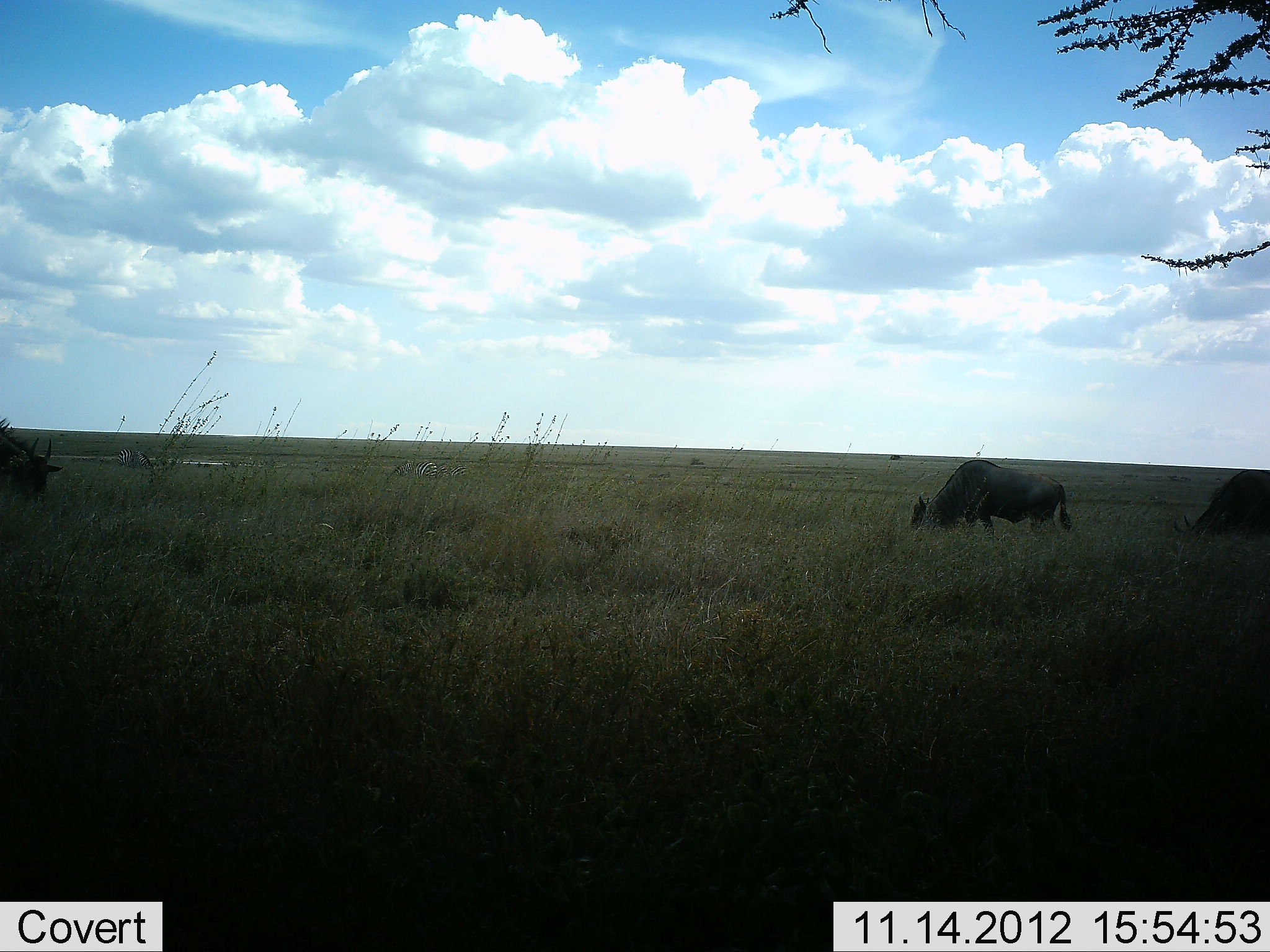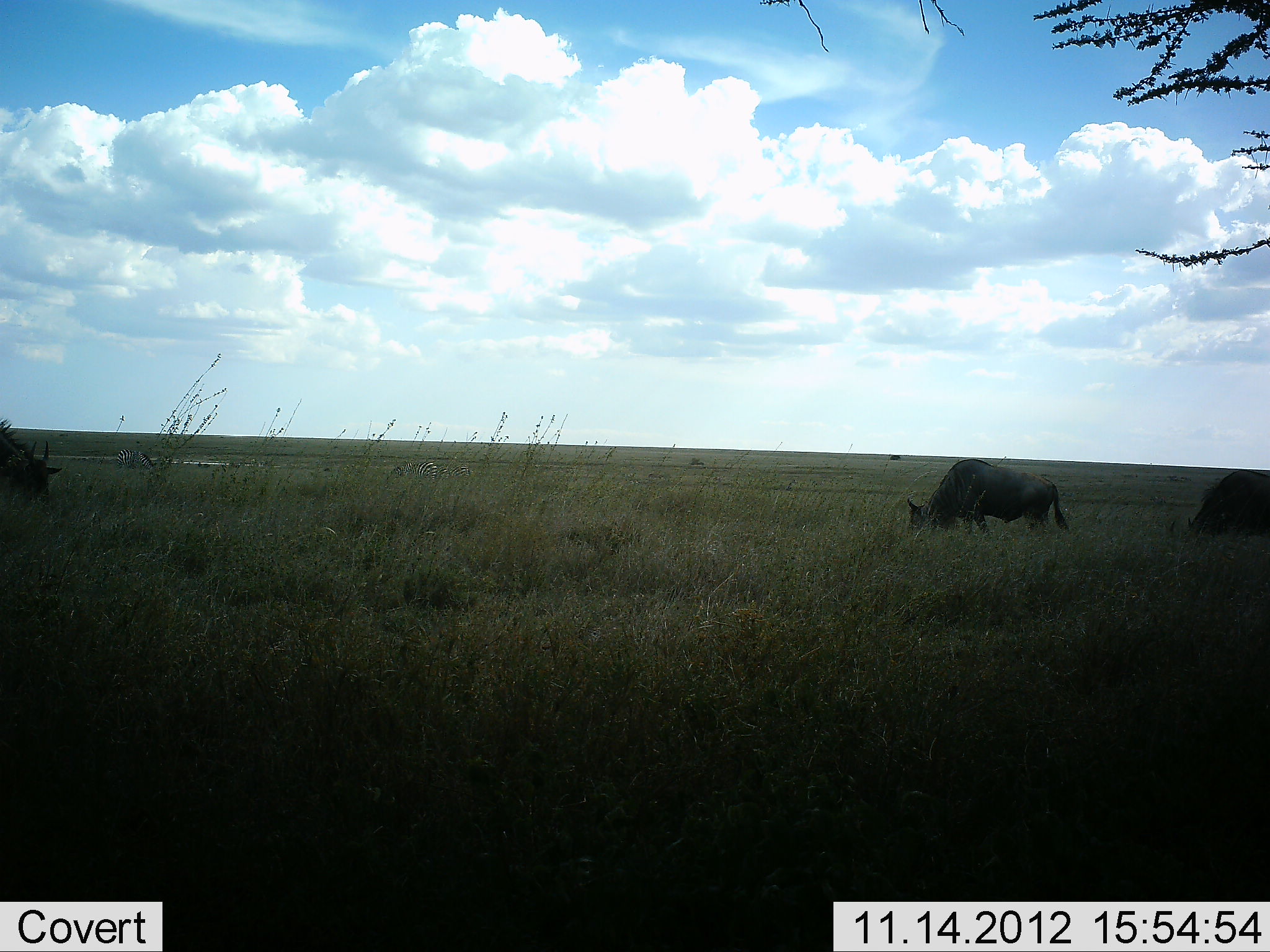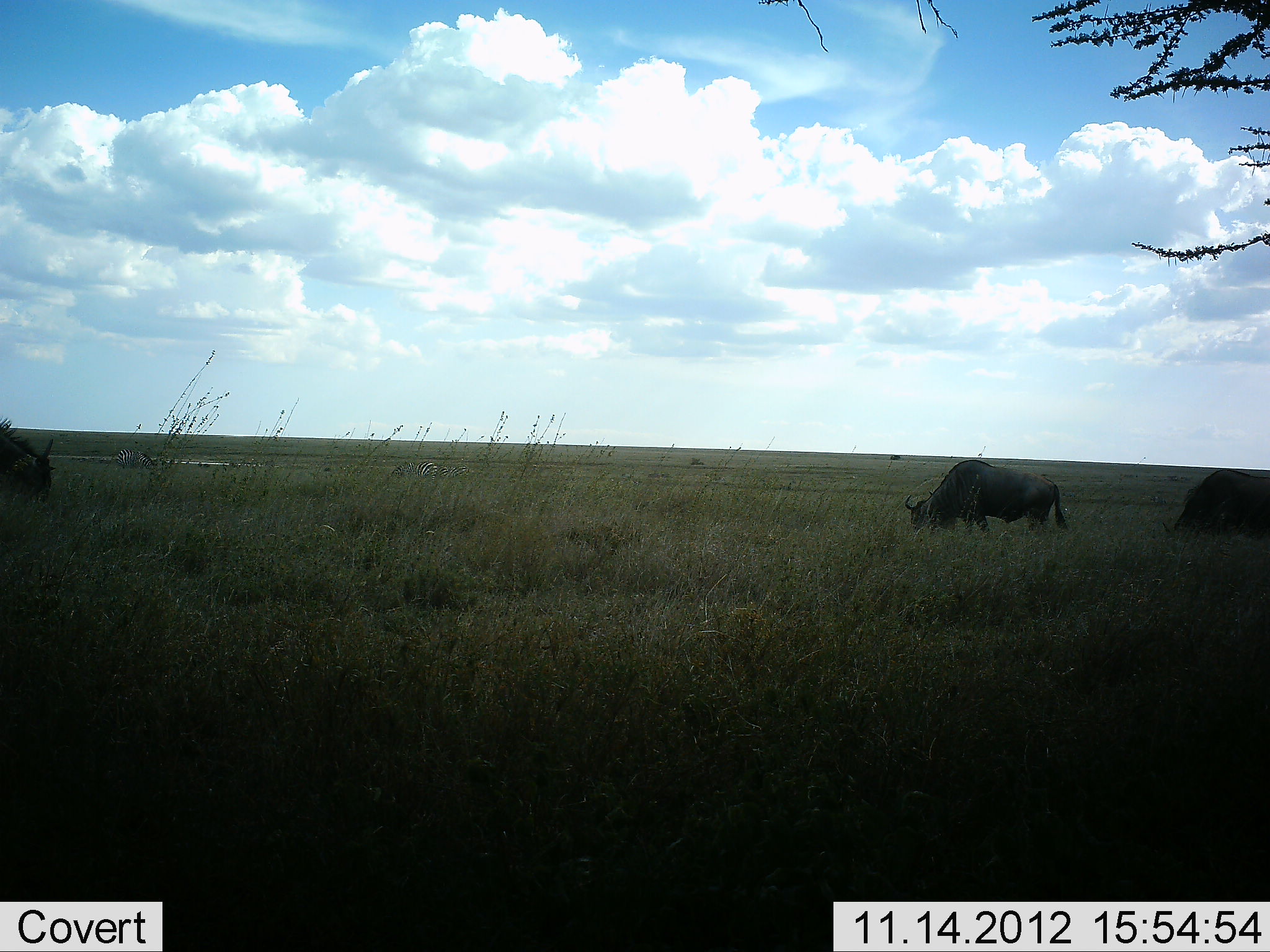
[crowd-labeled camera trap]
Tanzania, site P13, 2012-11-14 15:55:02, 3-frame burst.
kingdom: Animalia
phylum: Chordata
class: Mammalia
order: Artiodactyla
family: Bovidae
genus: Connochaetes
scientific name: Connochaetes taurinus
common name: blue wildebeest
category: wildebeest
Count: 3.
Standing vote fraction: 8%.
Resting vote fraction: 0%.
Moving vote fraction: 8%.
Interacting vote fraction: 0%.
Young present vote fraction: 0%.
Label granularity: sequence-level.